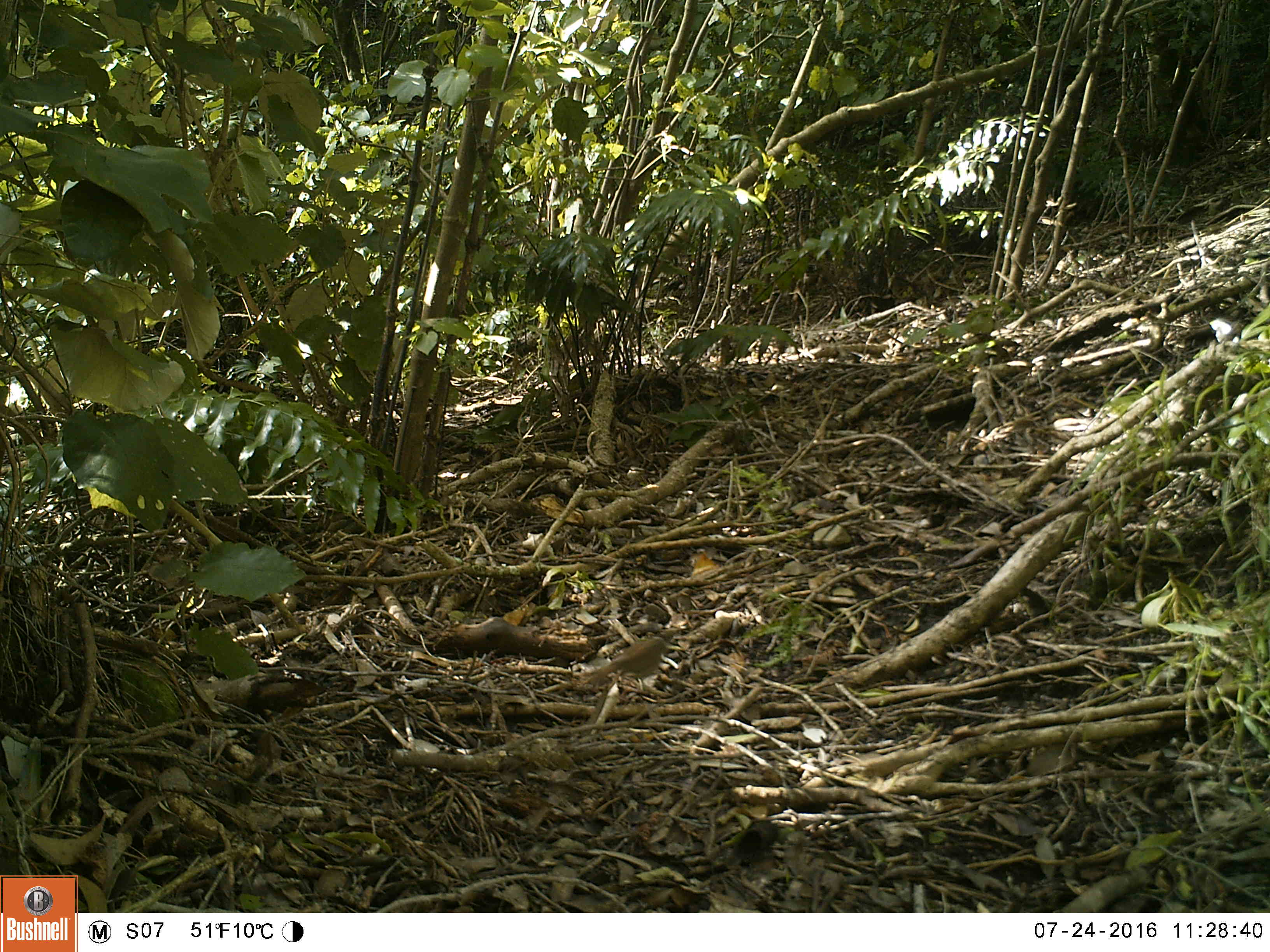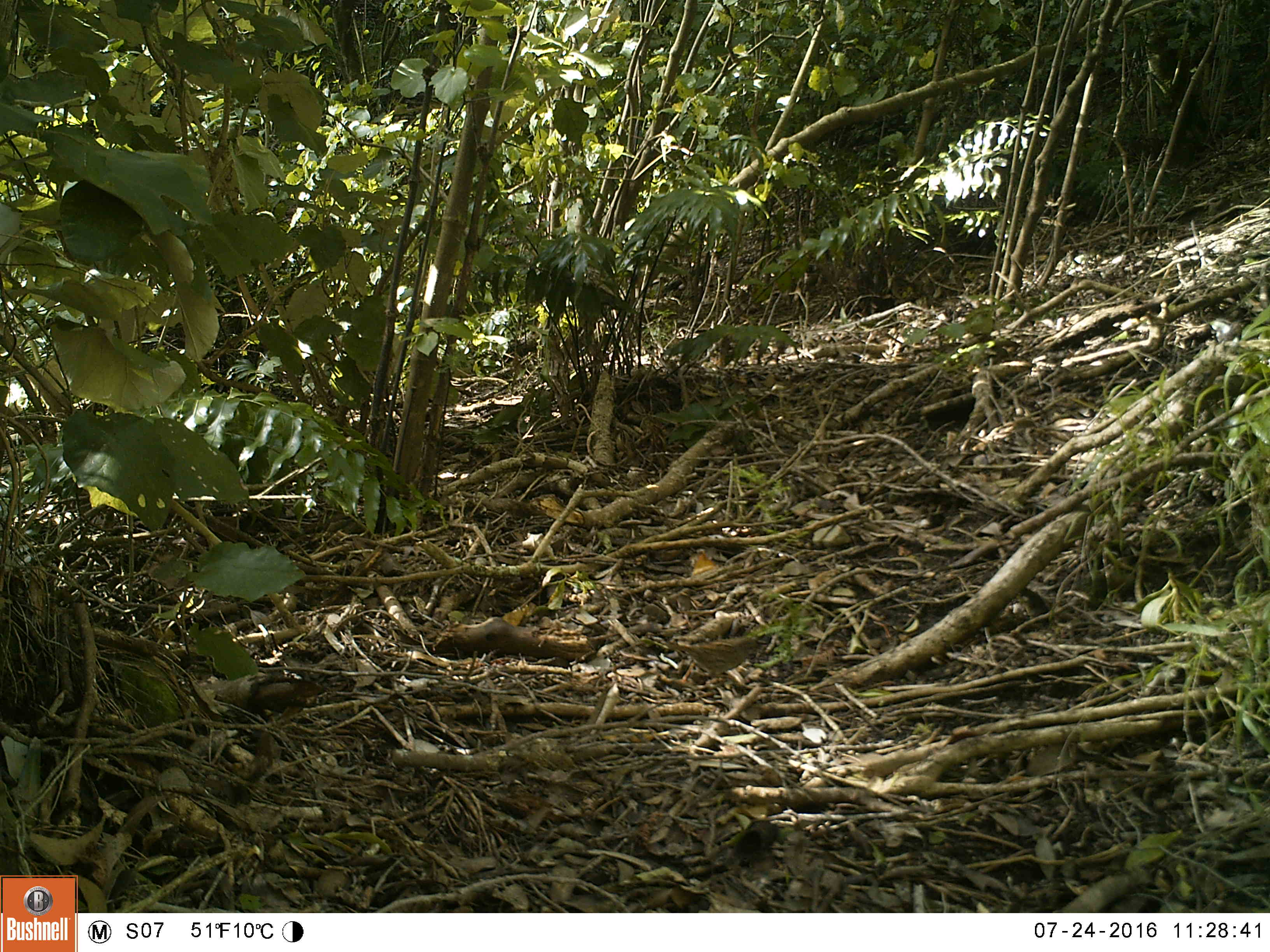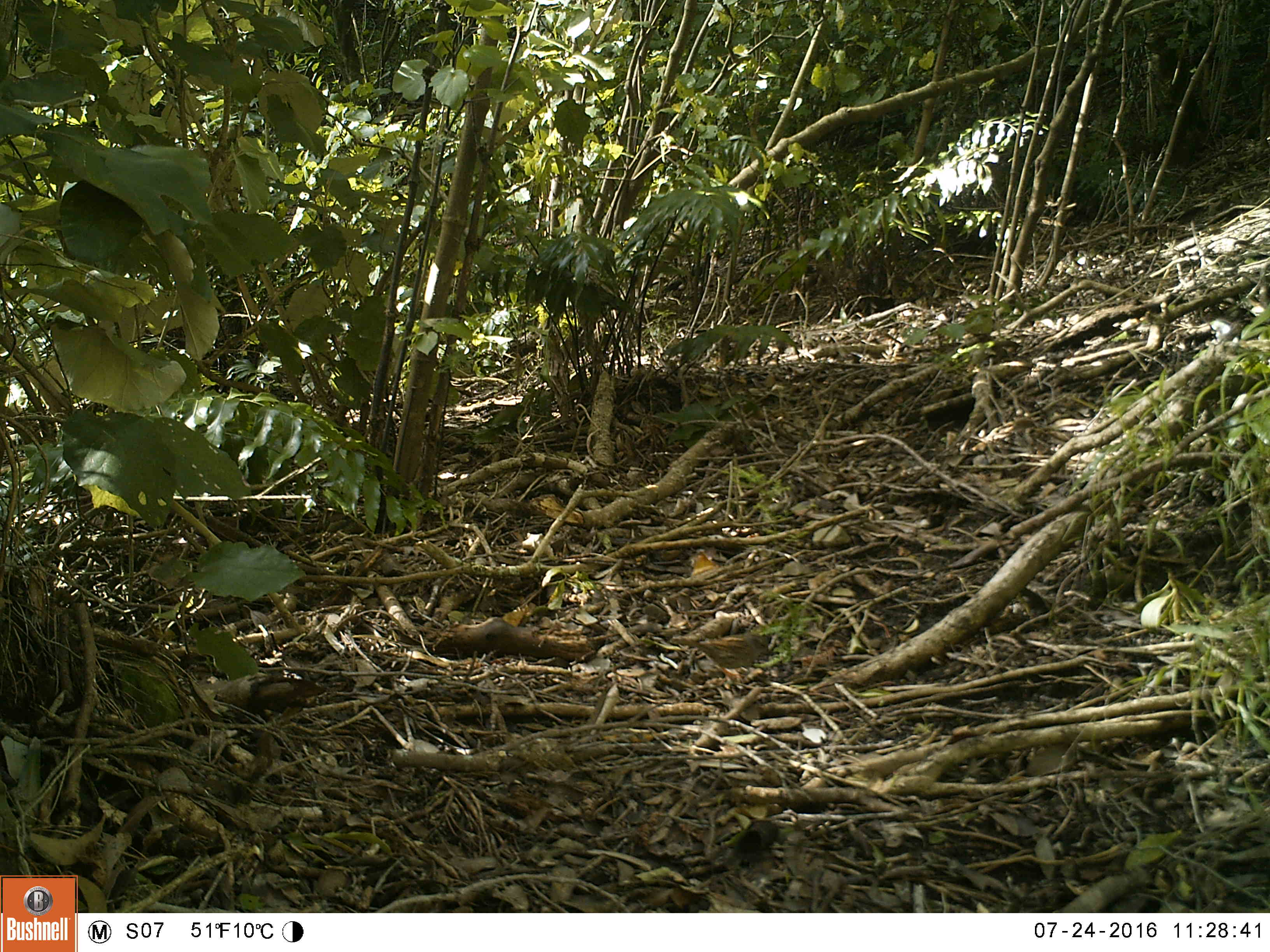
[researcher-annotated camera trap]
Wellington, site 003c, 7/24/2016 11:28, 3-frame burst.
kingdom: Animalia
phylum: Chordata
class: Aves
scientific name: Aves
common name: bird